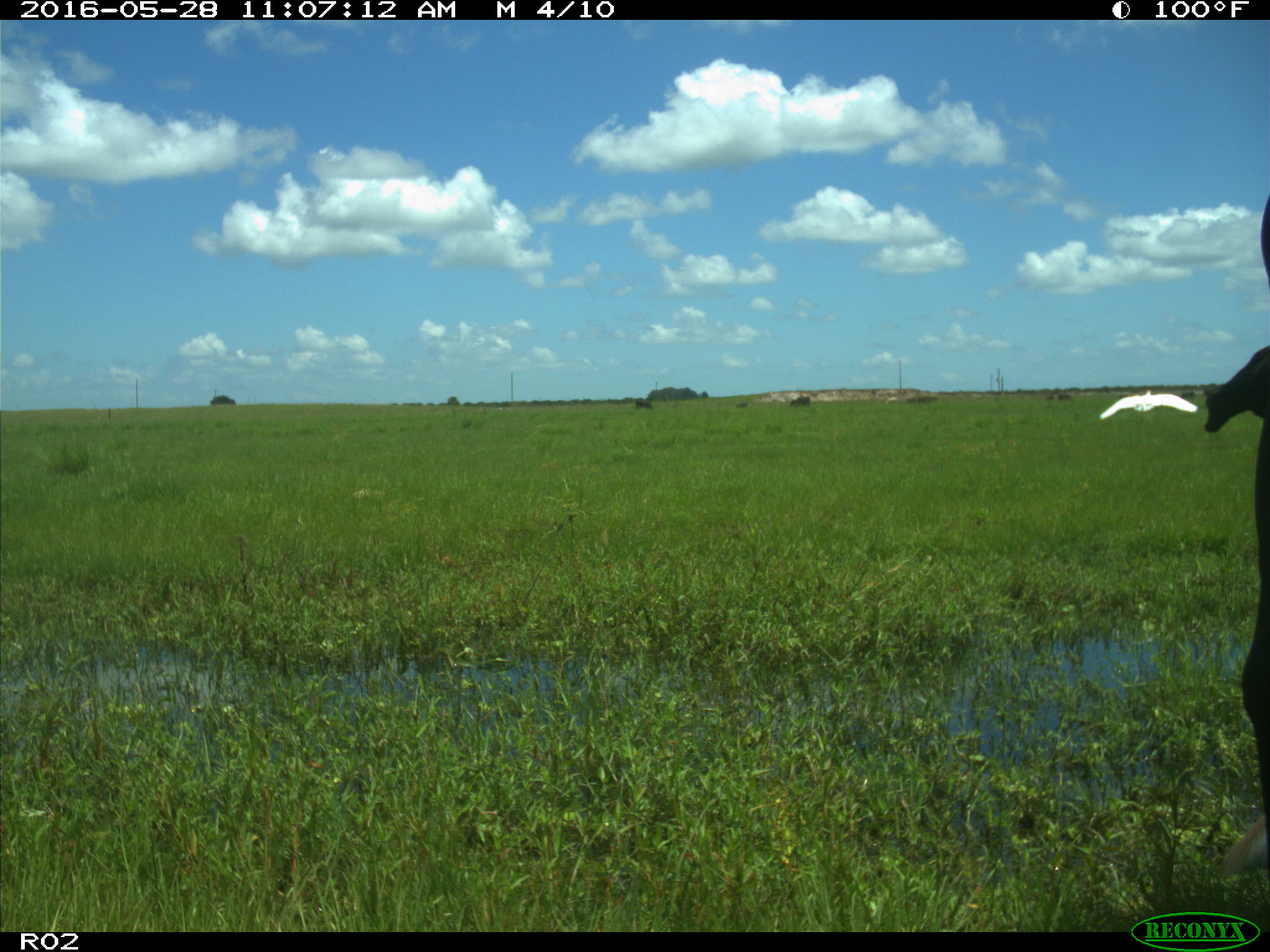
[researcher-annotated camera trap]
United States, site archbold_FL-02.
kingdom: Animalia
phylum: Chordata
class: Mammalia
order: Artiodactyla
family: Bovidae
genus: Bos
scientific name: Bos taurus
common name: domestic cow